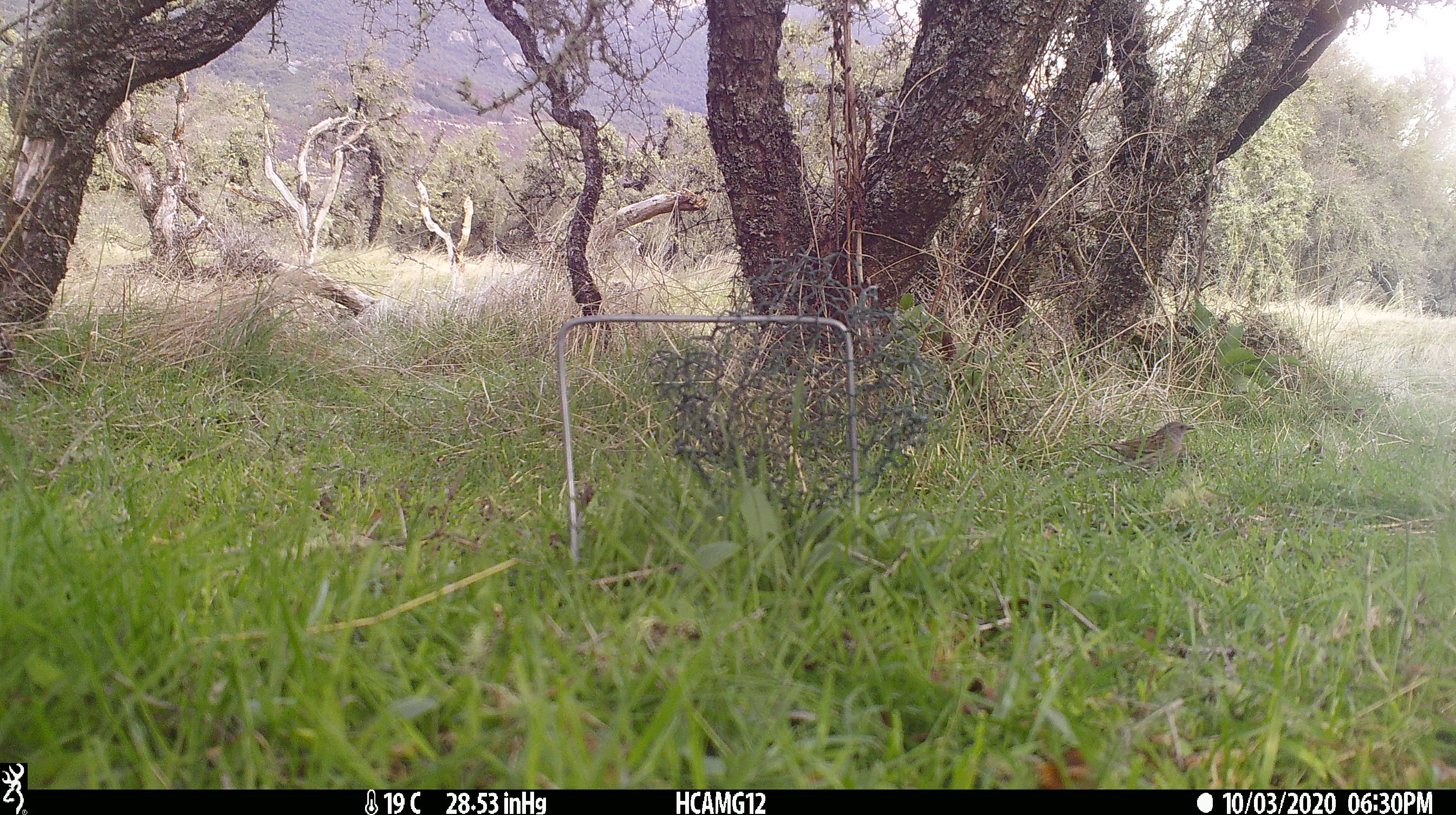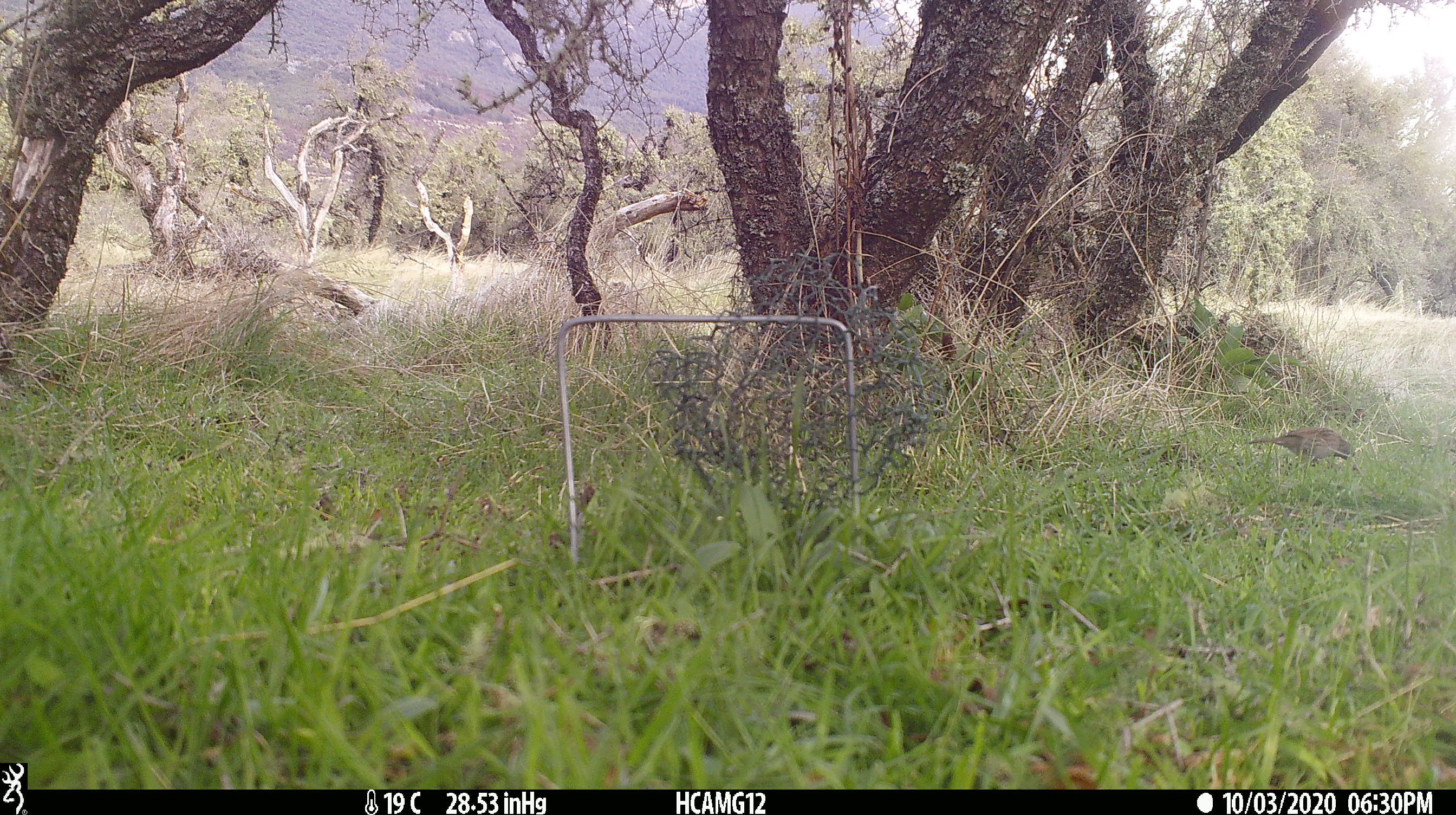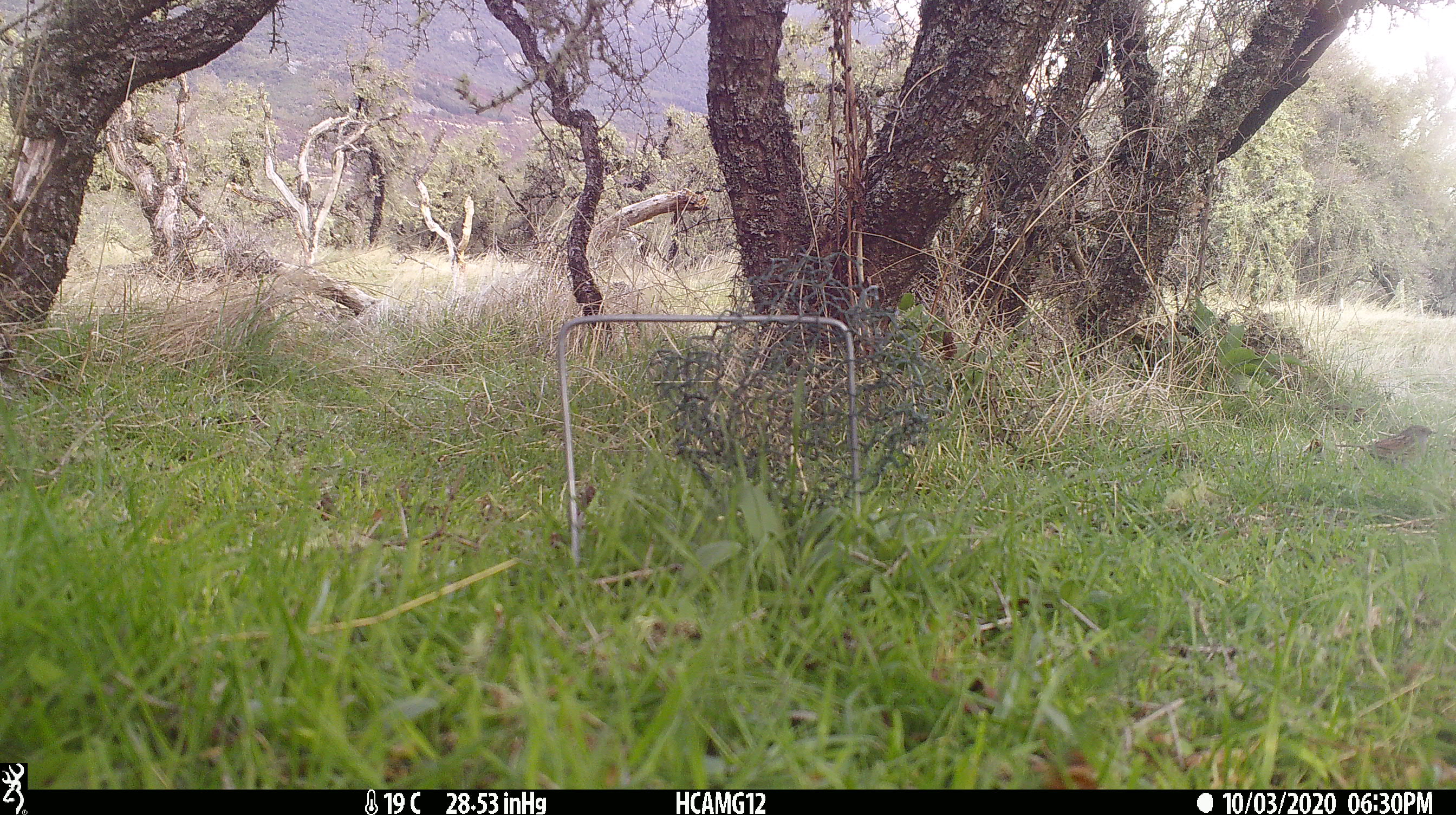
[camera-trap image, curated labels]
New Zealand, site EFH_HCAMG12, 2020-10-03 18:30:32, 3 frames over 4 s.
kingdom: Animalia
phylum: Chordata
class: Aves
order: Passeriformes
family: Prunellidae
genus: Prunella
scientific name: Prunella modularis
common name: dunnock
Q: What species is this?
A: Dunnock (Prunella modularis).